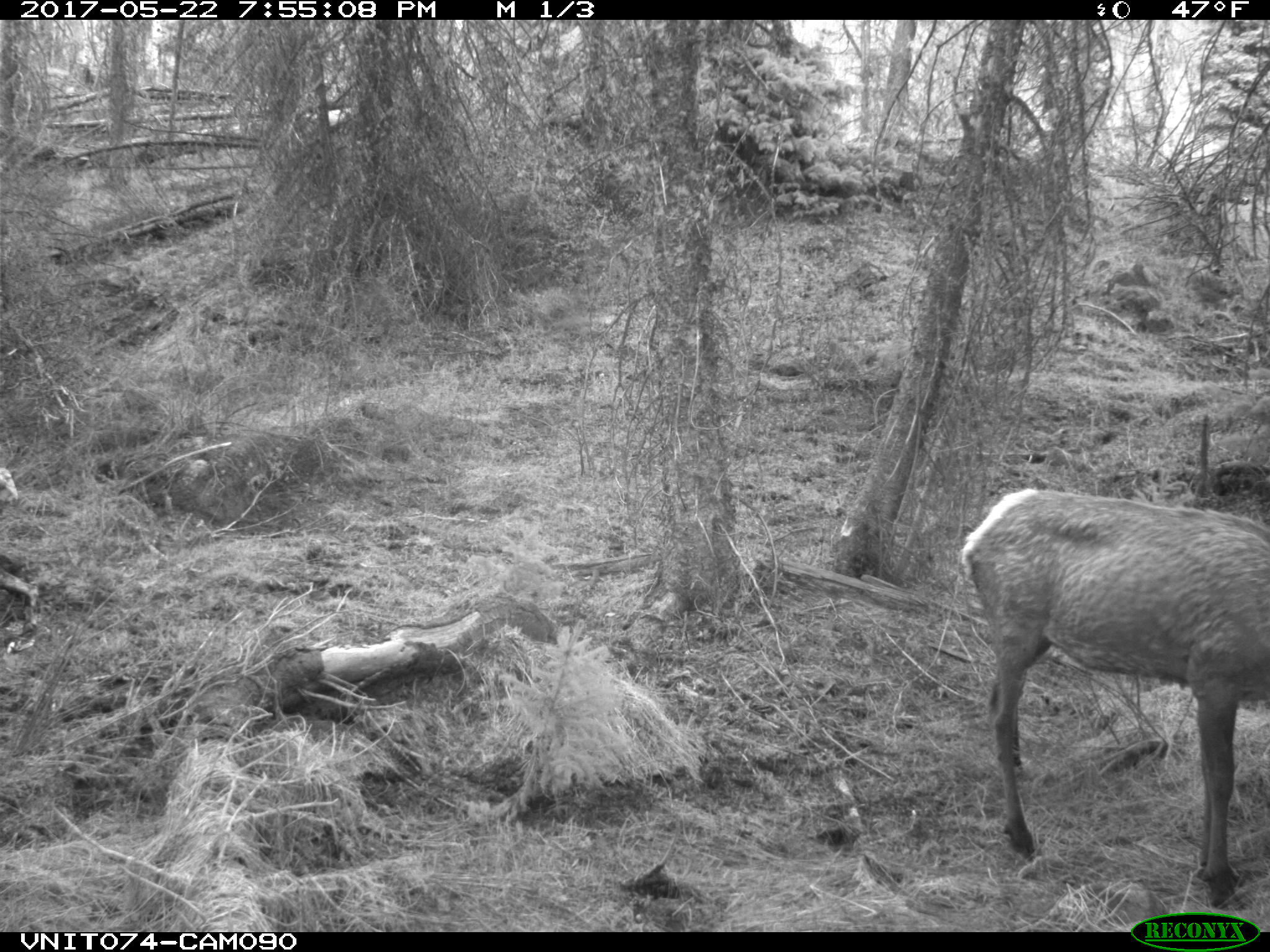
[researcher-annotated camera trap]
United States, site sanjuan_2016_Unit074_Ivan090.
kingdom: Animalia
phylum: Chordata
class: Mammalia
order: Artiodactyla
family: Cervidae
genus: Cervus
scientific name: Cervus elaphus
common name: red deer